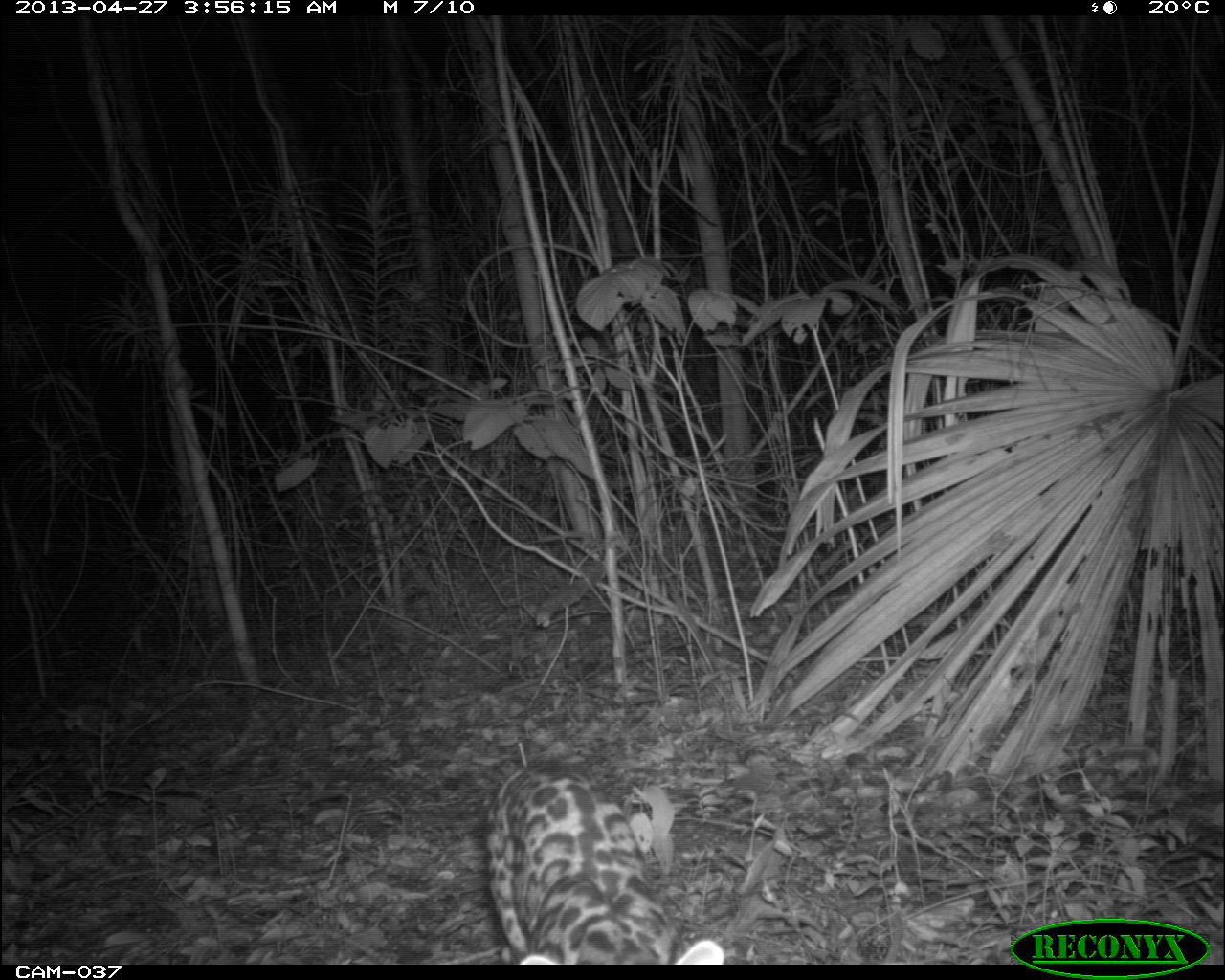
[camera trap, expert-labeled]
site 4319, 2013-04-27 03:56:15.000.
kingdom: Animalia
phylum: Chordata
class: Mammalia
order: Carnivora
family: Felidae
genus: Leopardus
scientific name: Leopardus pardalis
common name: ocelot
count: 1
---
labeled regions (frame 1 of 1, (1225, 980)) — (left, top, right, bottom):
leopardus pardalis: (482, 763, 726, 963)